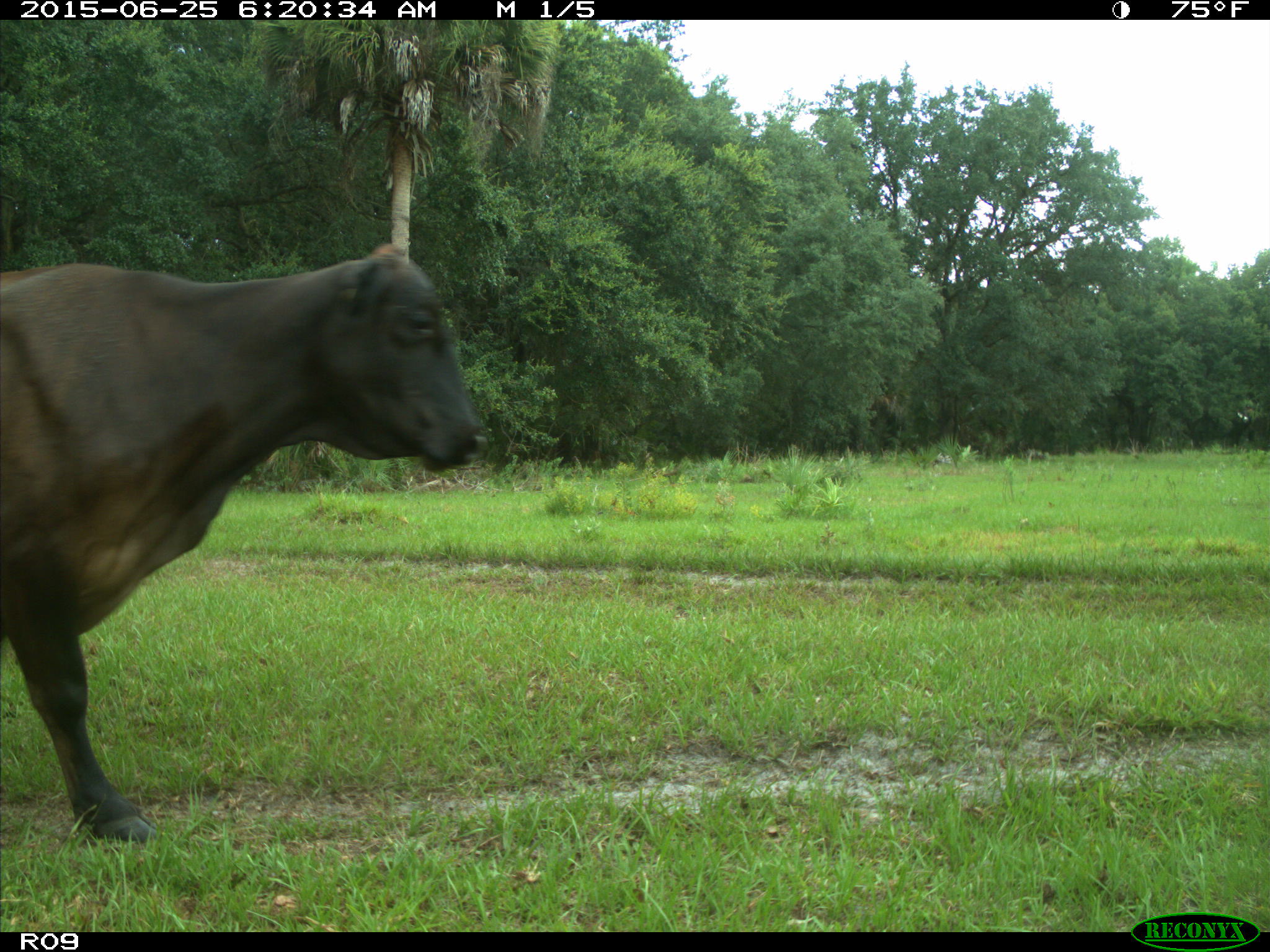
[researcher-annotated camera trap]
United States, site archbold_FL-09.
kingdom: Animalia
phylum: Chordata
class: Mammalia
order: Artiodactyla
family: Bovidae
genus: Bos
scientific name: Bos taurus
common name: domestic cow